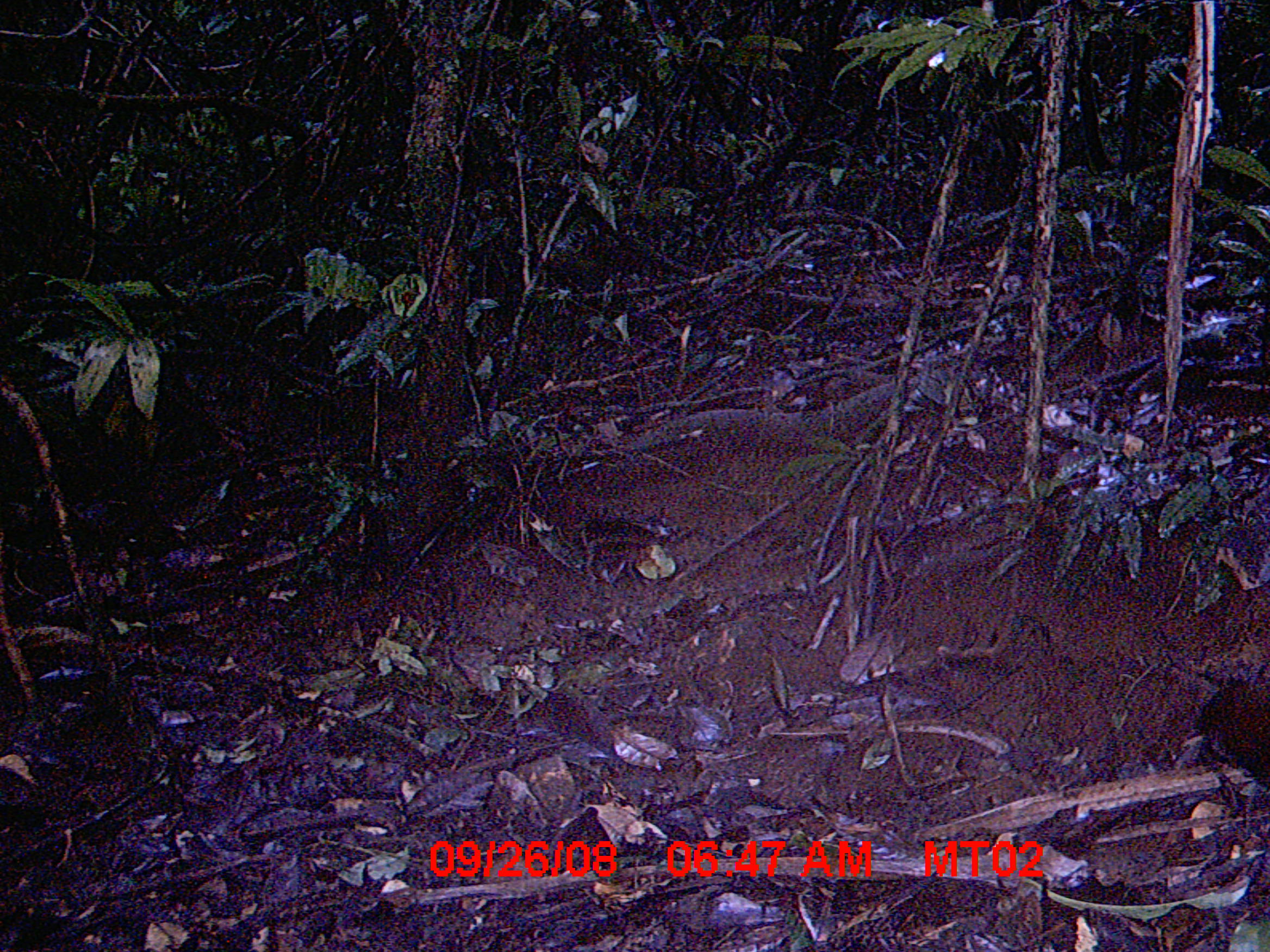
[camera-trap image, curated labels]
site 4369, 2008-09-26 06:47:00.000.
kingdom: Animalia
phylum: Chordata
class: Aves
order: Gruiformes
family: Sarothruridae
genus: Mentocrex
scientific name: Mentocrex kioloides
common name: madagascar wood rail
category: canirallus kioloides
Canirallus kioloides (madagascar wood rail) (Mentocrex kioloides), count 1.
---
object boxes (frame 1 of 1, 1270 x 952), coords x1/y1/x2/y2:
canirallus kioloides: 1197/680/1270/793